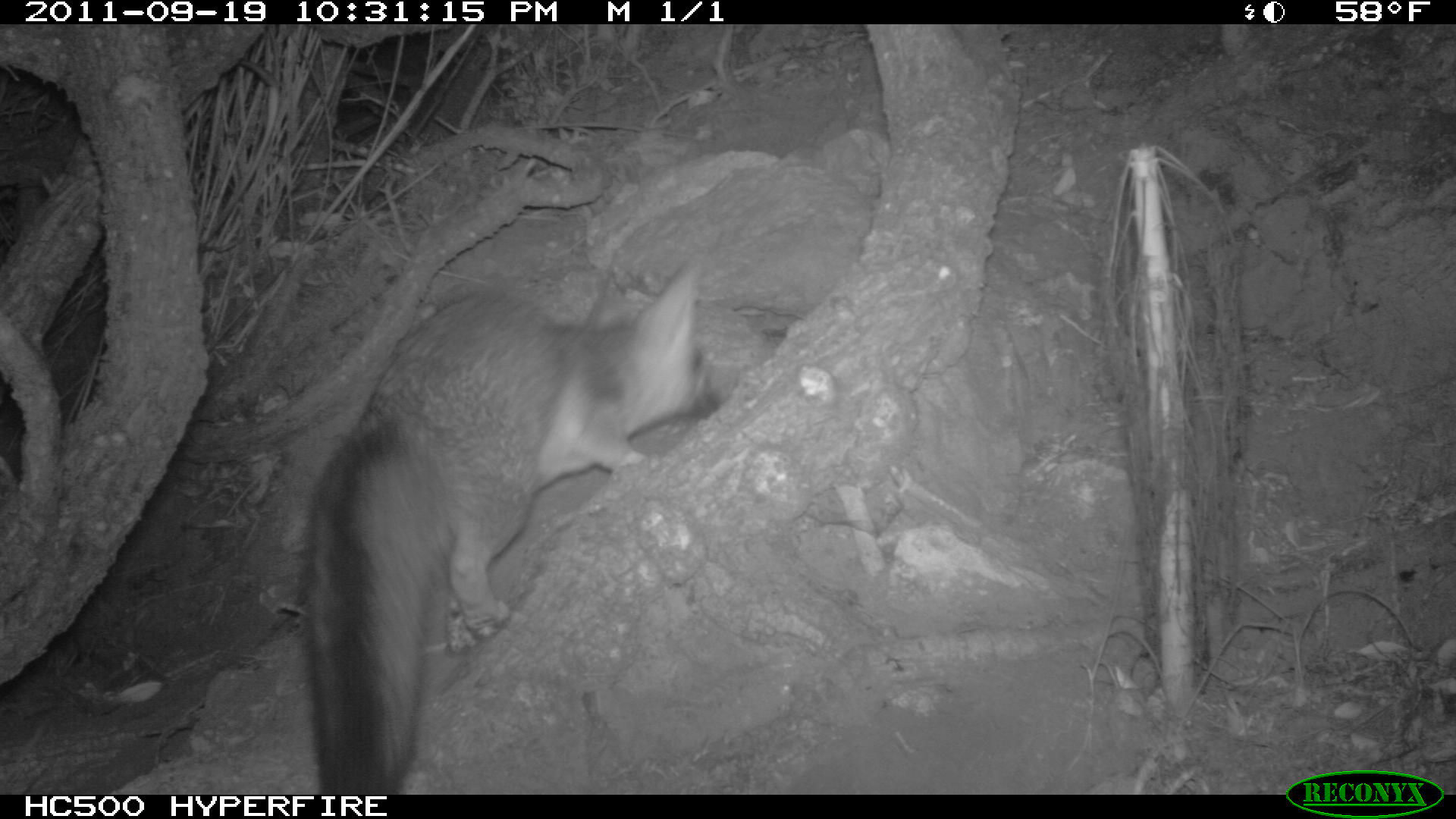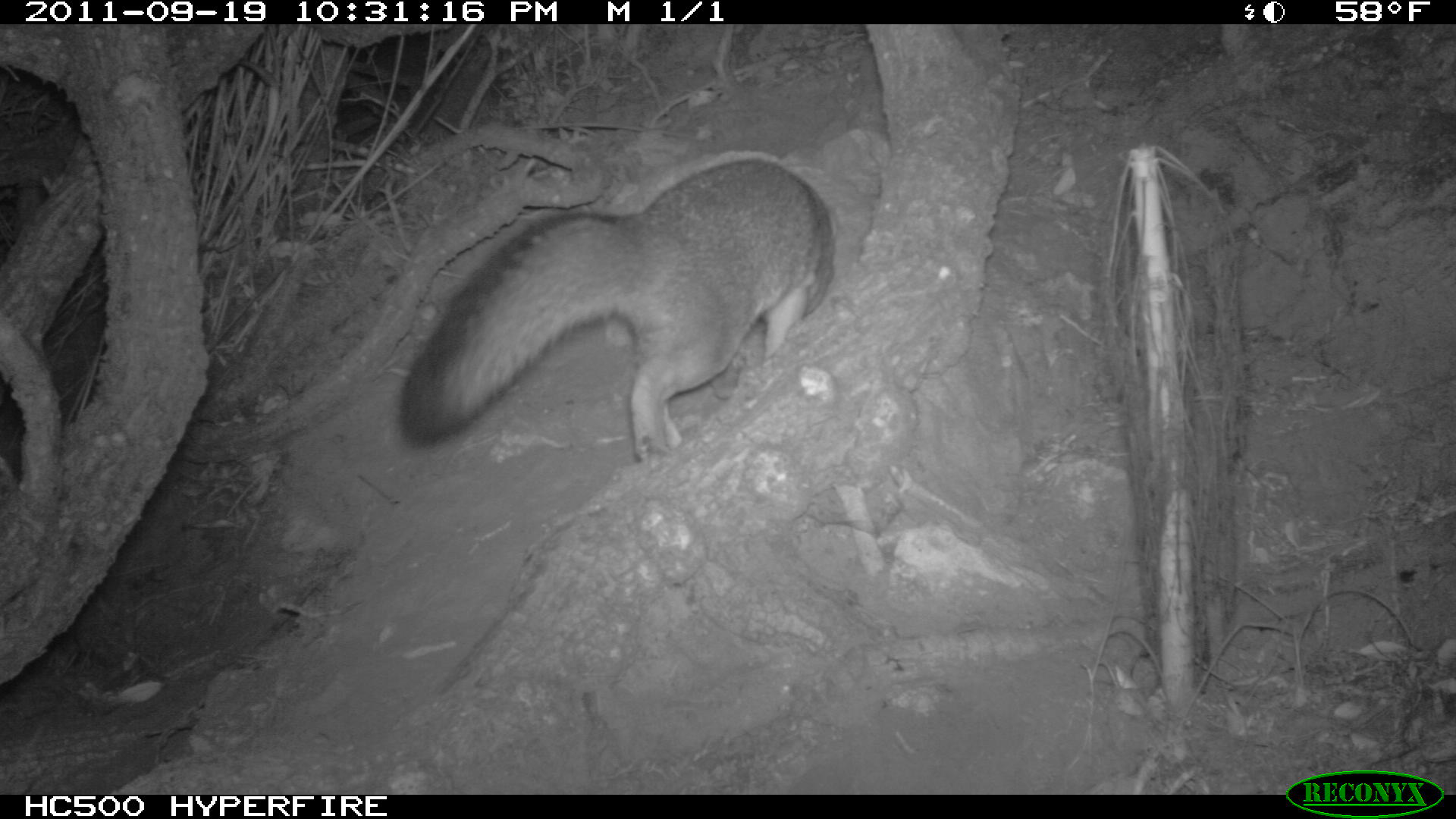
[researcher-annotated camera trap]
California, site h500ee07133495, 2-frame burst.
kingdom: Animalia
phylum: Chordata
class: Mammalia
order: Carnivora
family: Canidae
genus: Urocyon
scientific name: Urocyon littoralis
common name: island fox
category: fox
Fox (island fox) (Urocyon littoralis).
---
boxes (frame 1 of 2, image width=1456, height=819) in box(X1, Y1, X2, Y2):
fox: box(301, 259, 725, 792)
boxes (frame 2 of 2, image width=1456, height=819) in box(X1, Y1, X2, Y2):
fox: box(395, 156, 838, 466)